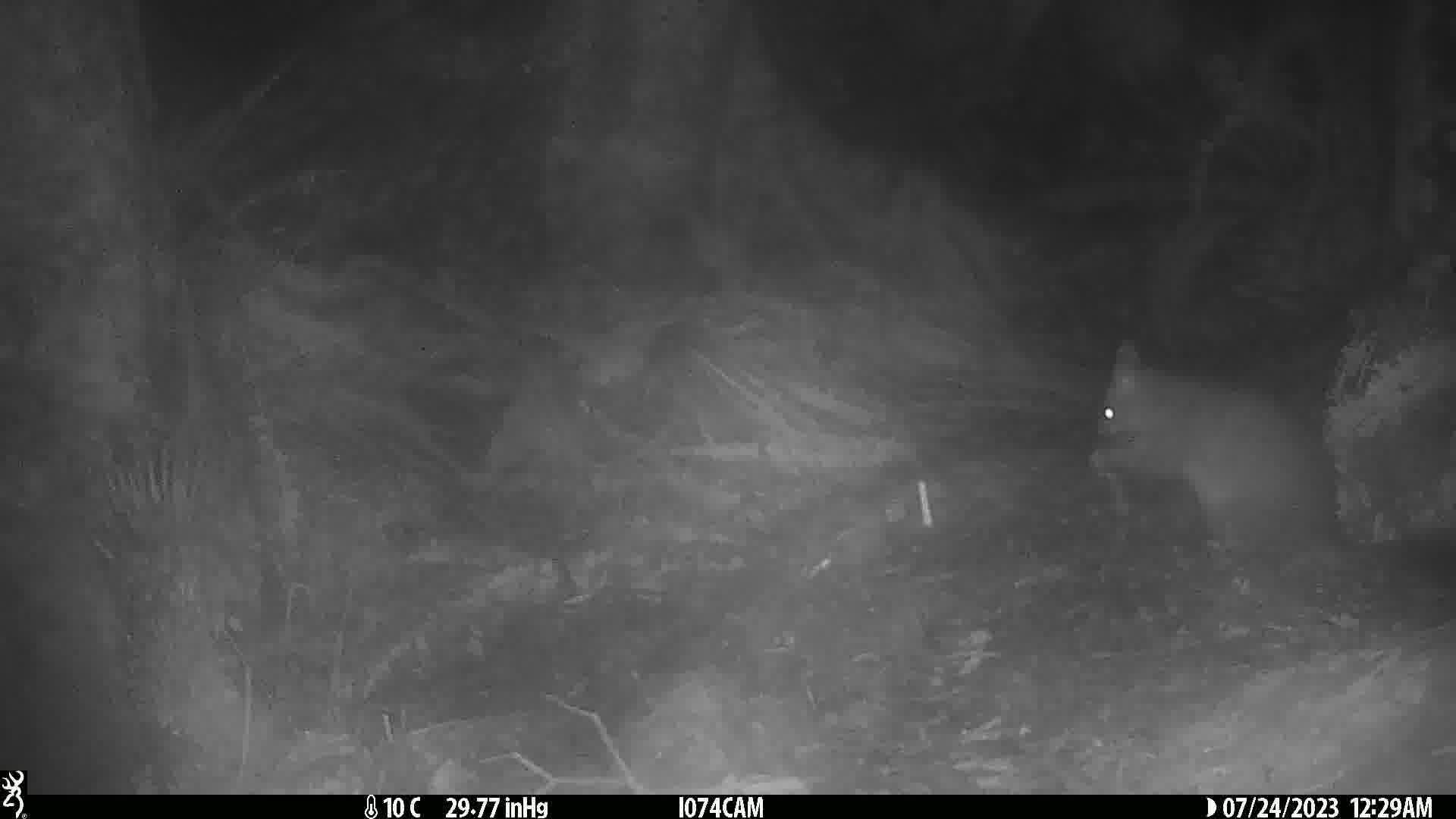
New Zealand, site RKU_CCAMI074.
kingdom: Animalia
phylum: Chordata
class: Mammalia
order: Diprotodontia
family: Phalangeridae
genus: Trichosurus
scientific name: Trichosurus vulpecula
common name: common brushtail possum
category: possum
Possum (common brushtail possum) (Trichosurus vulpecula).